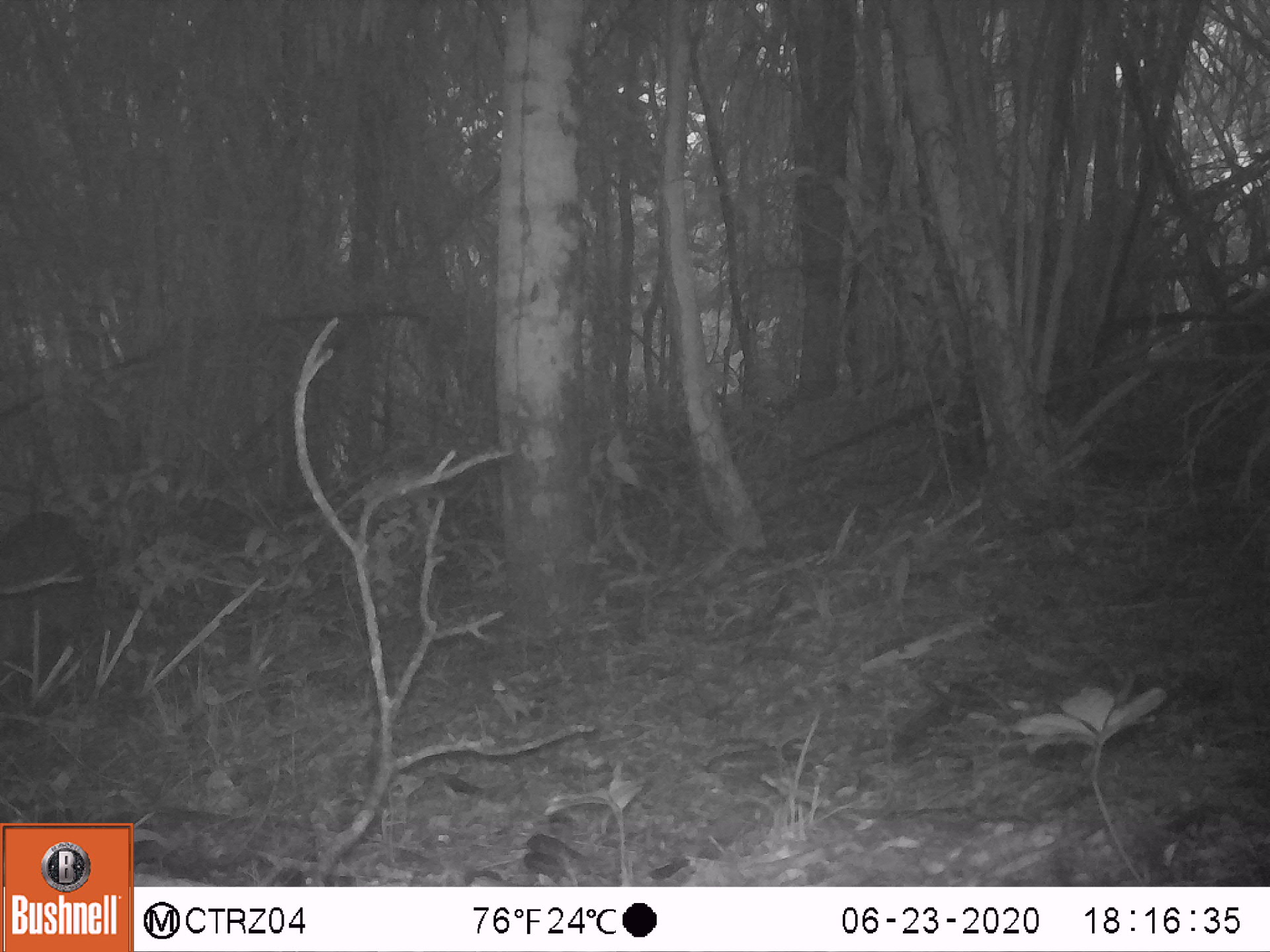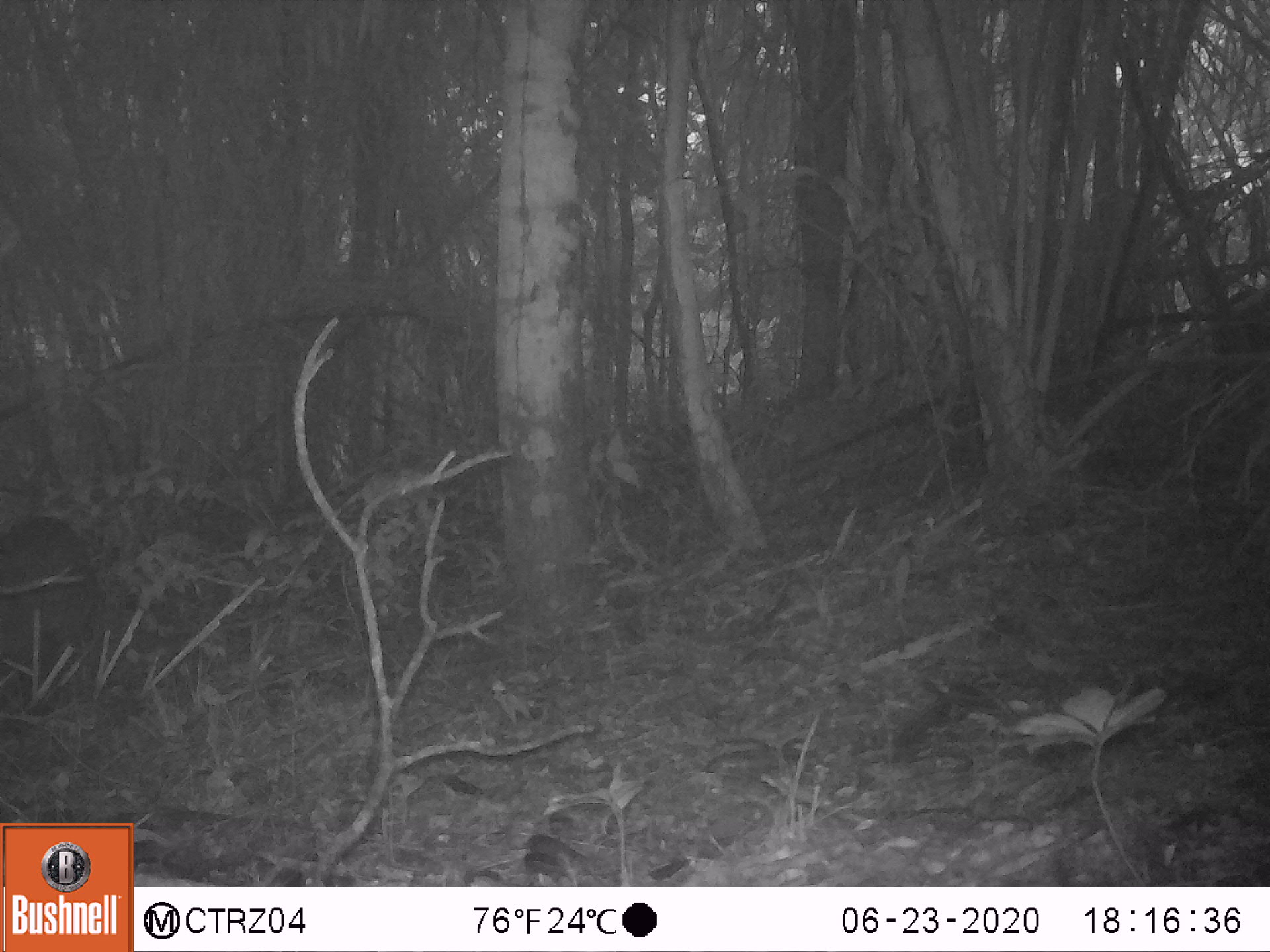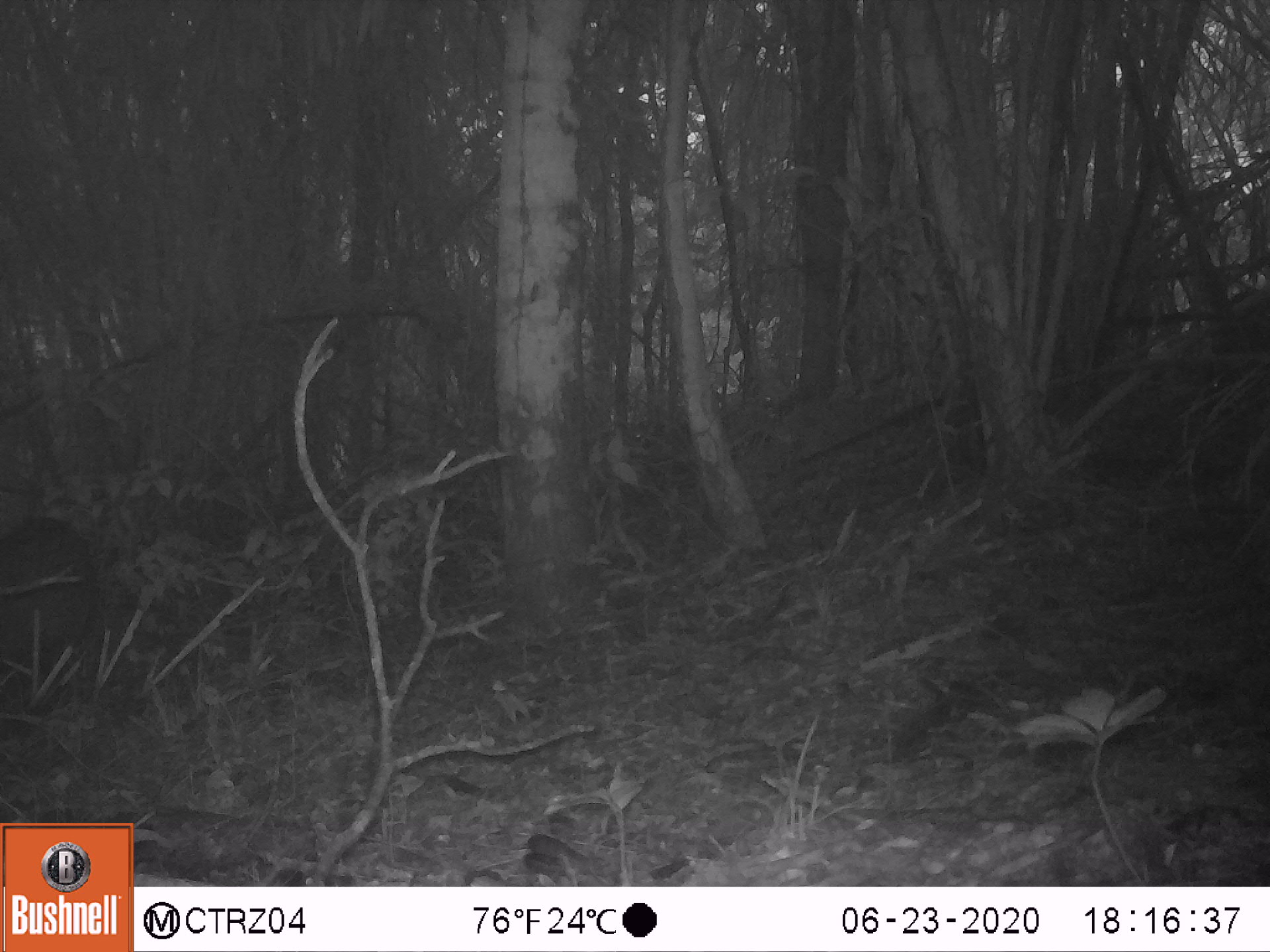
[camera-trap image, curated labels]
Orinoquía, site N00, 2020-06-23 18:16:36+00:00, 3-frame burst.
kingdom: Animalia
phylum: Chordata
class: Mammalia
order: Artiodactyla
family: Tayassuidae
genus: Pecari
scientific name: Pecari tajacu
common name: collared peccary